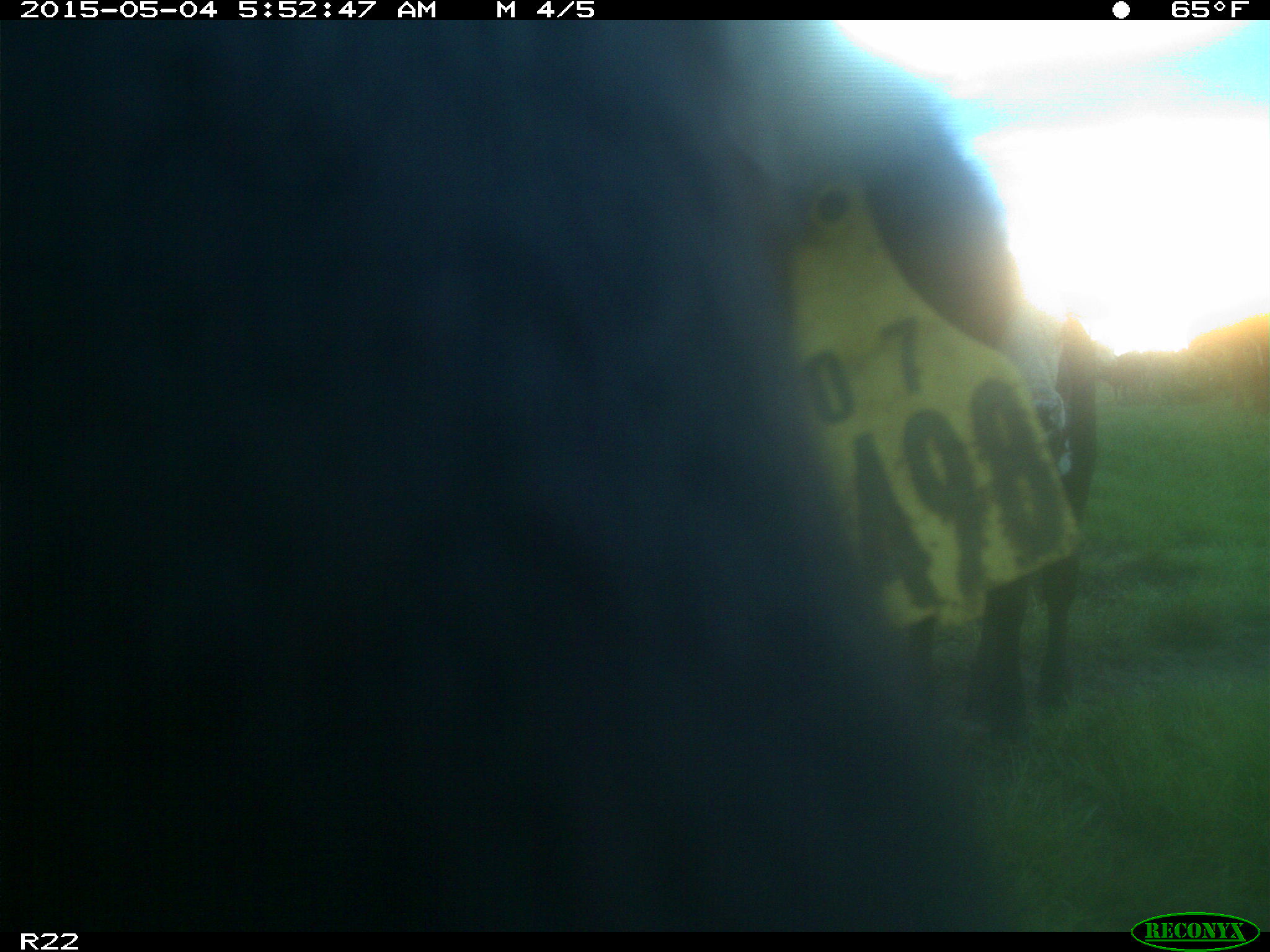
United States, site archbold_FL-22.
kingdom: Animalia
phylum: Chordata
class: Mammalia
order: Artiodactyla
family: Bovidae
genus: Bos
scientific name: Bos taurus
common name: domestic cow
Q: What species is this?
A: Bos taurus (domestic cow).